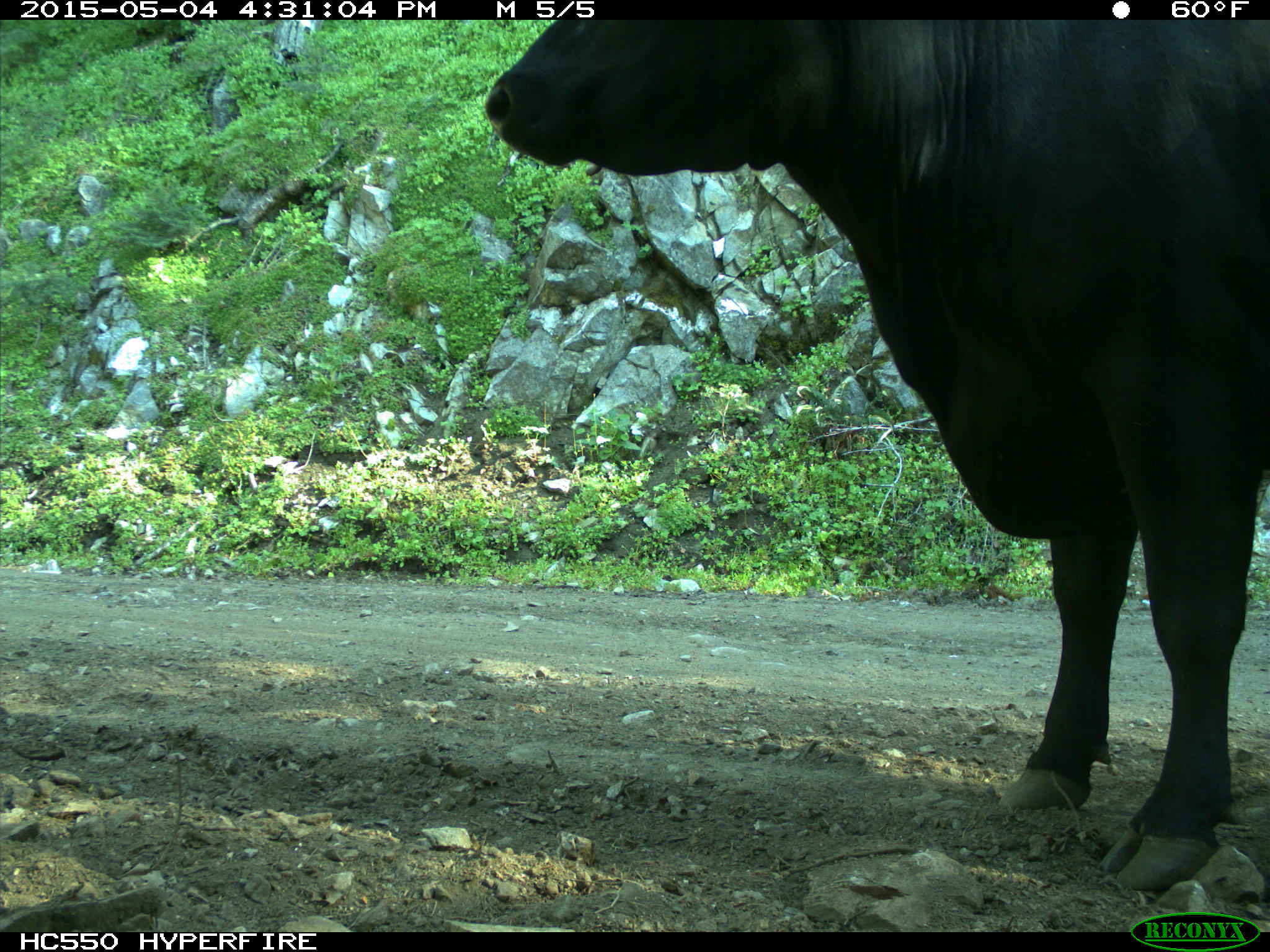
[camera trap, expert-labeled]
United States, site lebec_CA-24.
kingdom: Animalia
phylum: Chordata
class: Mammalia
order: Artiodactyla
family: Bovidae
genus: Bos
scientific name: Bos taurus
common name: domestic cow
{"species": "Bos taurus (domestic cow)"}